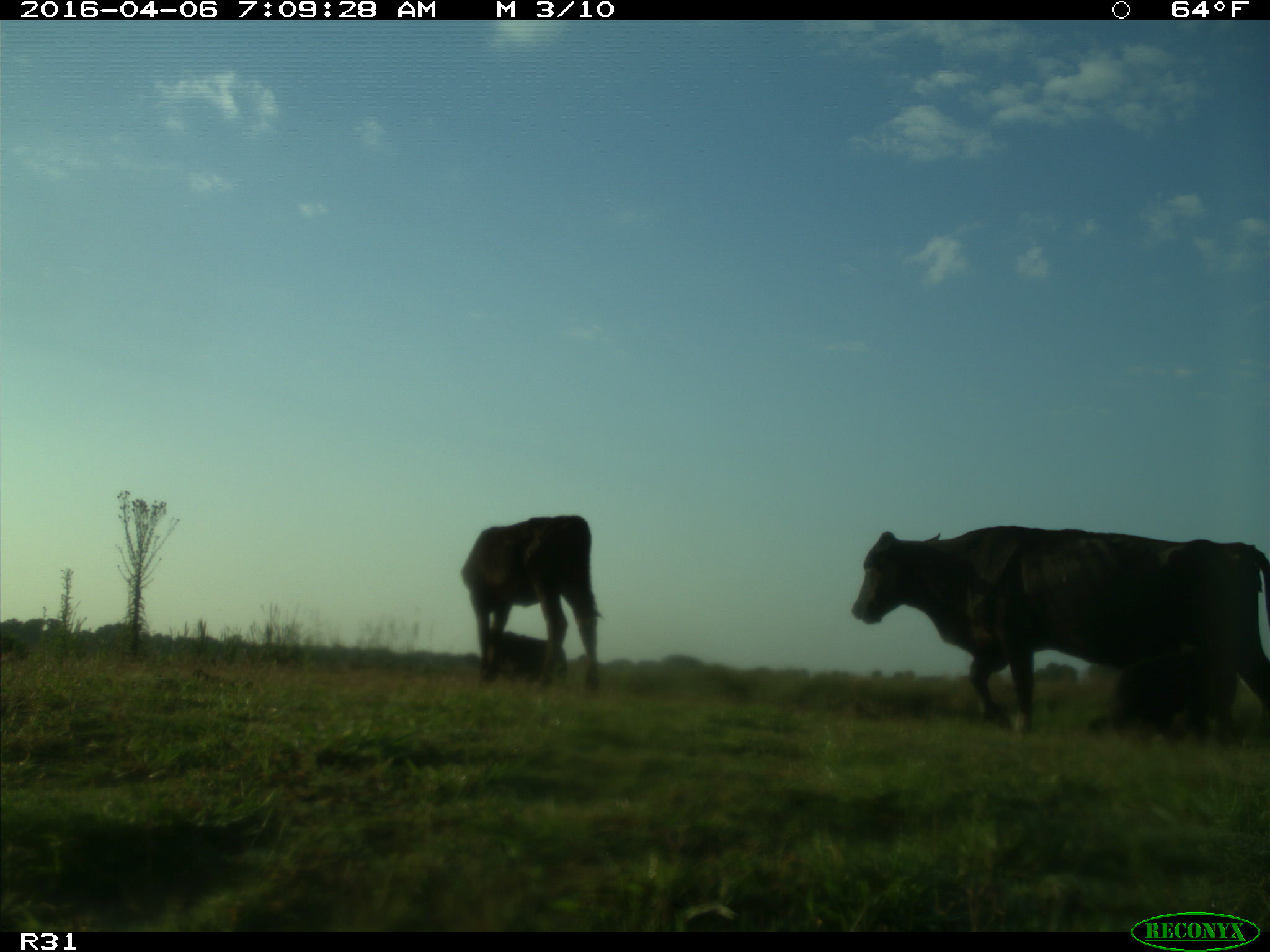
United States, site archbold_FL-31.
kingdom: Animalia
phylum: Chordata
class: Mammalia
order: Artiodactyla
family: Bovidae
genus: Bos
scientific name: Bos taurus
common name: domestic cow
Bos taurus (domestic cow).